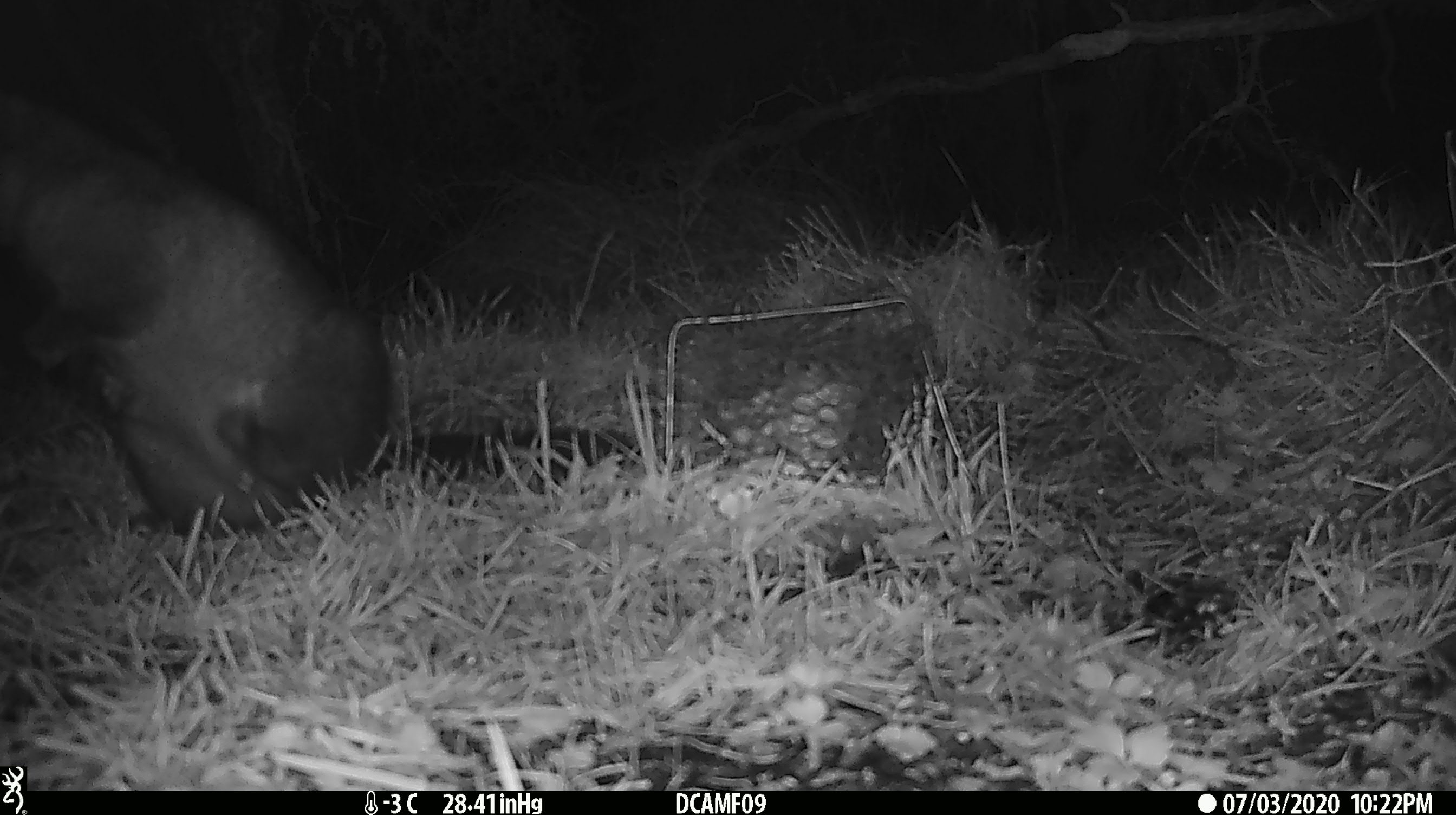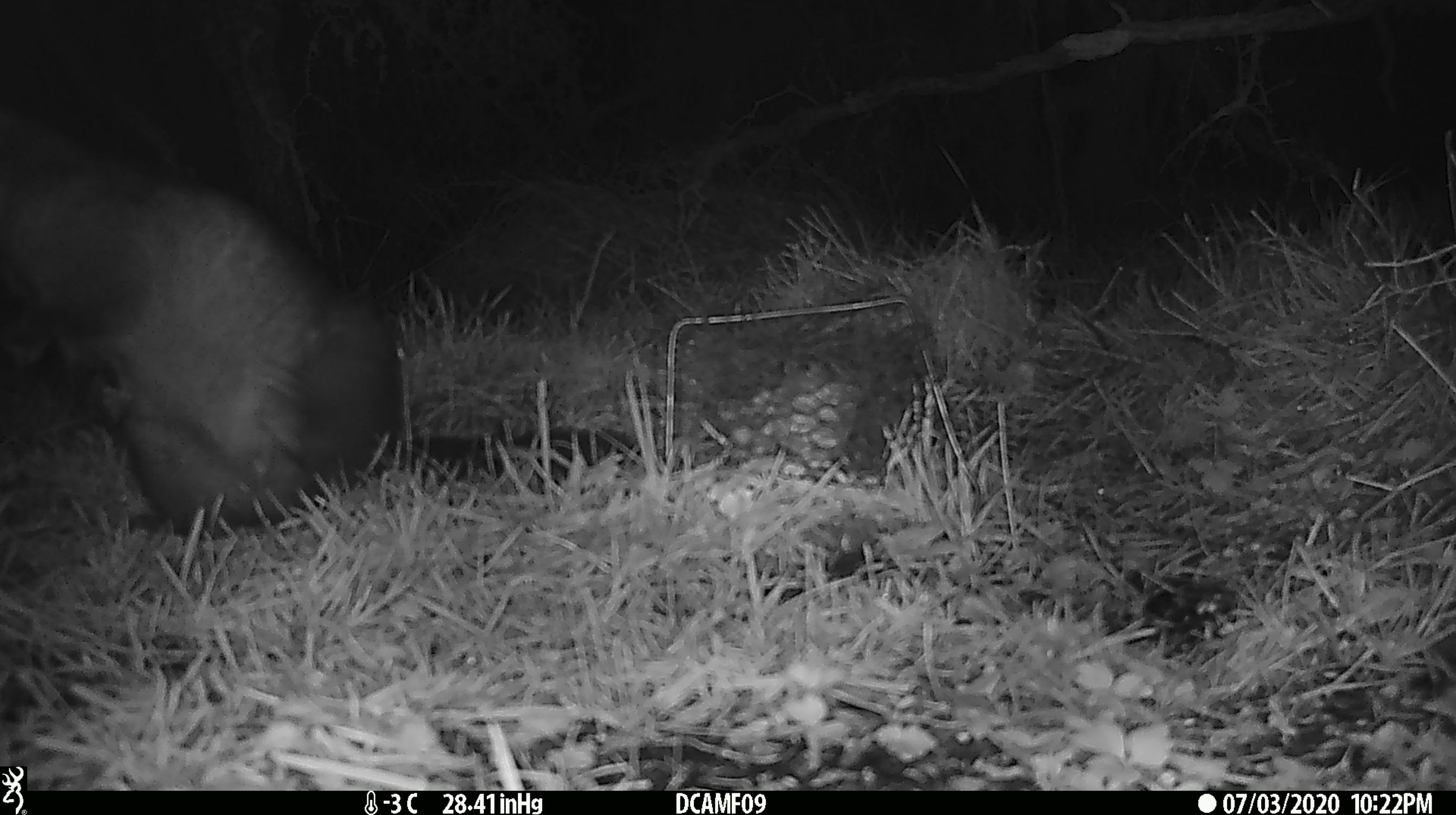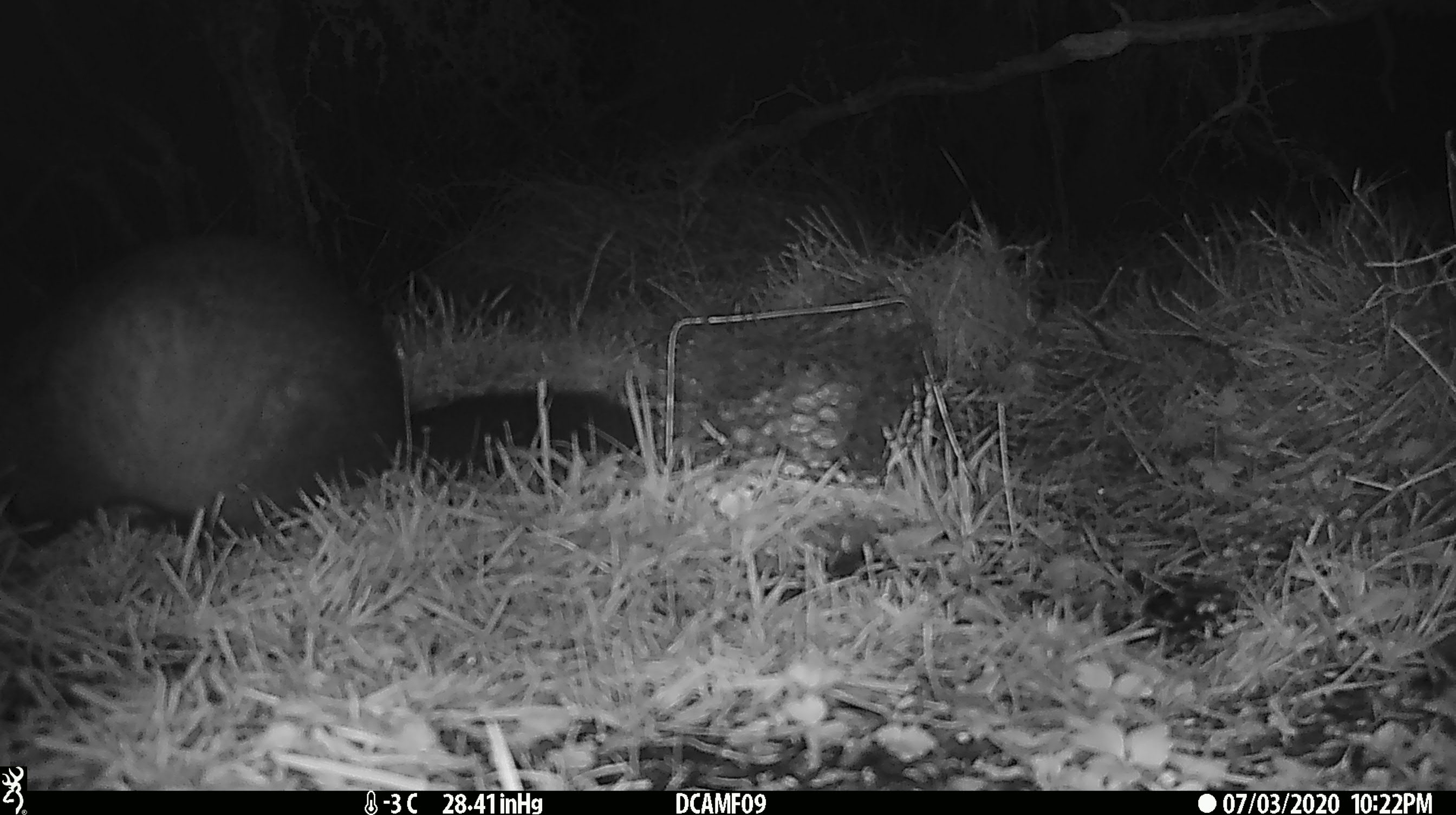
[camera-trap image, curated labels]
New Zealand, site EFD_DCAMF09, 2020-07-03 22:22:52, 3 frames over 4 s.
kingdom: Animalia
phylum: Chordata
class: Mammalia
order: Diprotodontia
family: Phalangeridae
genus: Trichosurus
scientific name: Trichosurus vulpecula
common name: common brushtail possum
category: possum